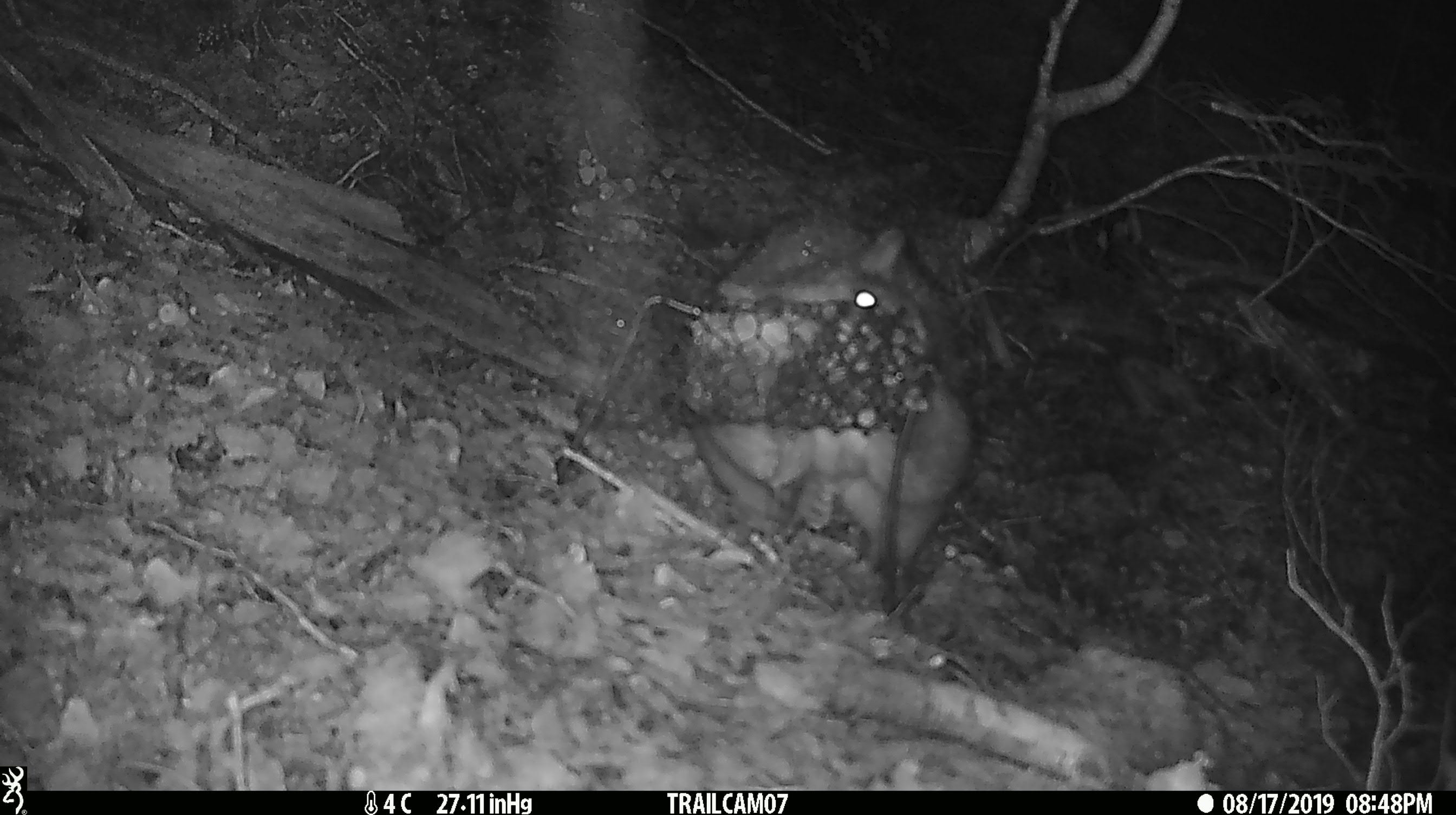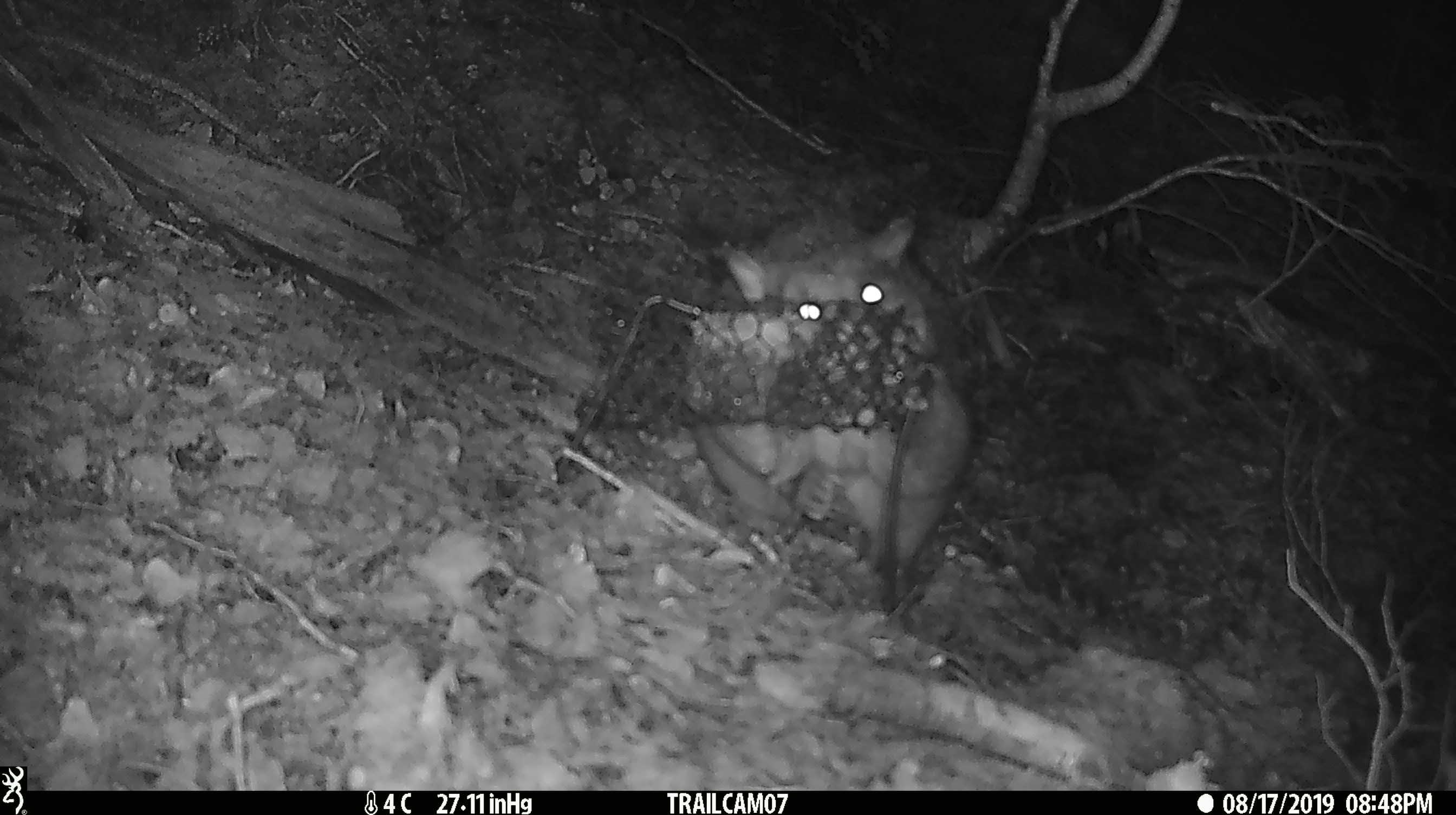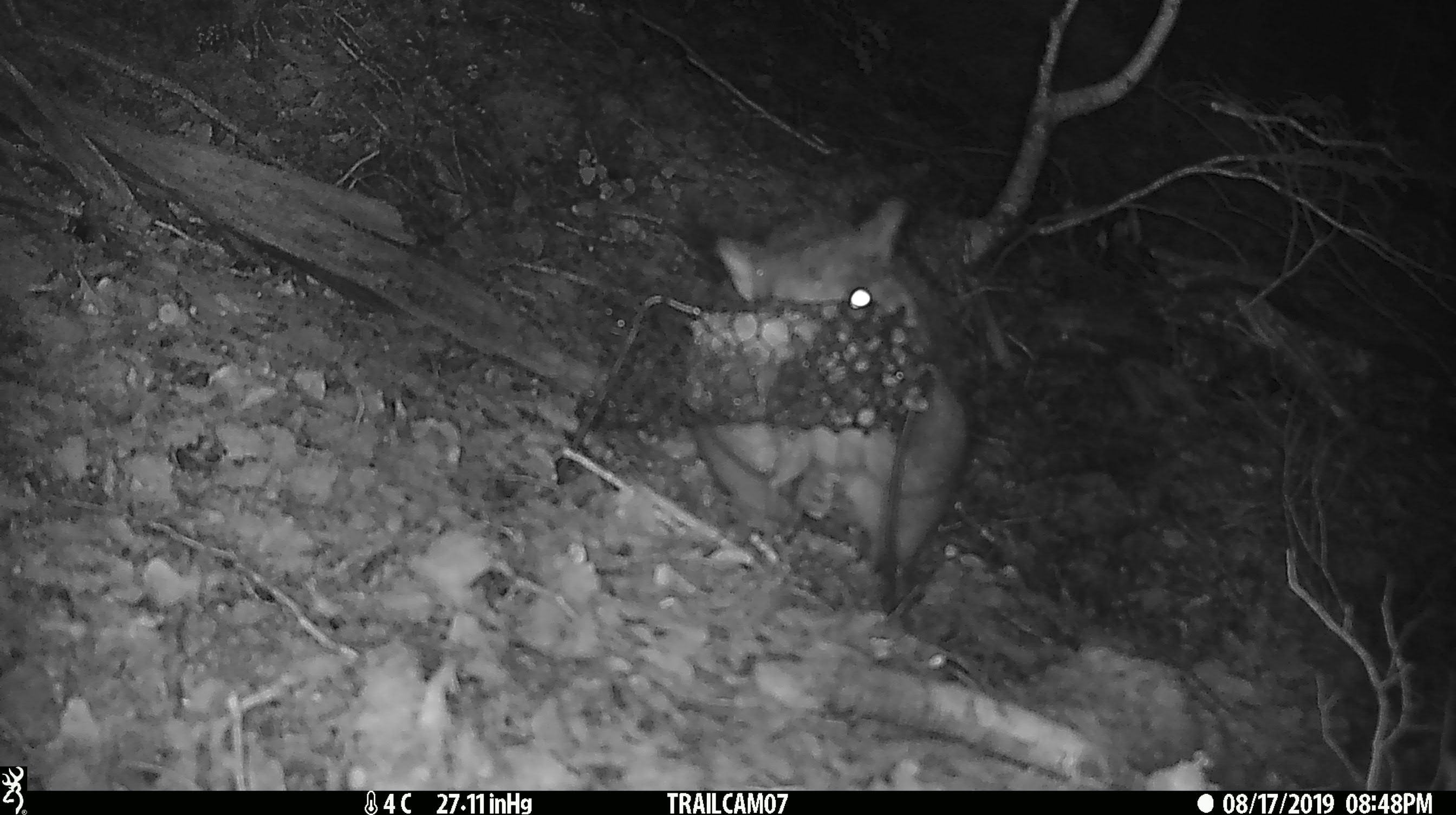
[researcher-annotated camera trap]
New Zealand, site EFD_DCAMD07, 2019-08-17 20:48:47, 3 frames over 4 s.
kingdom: Animalia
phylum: Chordata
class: Mammalia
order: Diprotodontia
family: Phalangeridae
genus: Trichosurus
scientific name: Trichosurus vulpecula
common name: common brushtail possum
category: possum